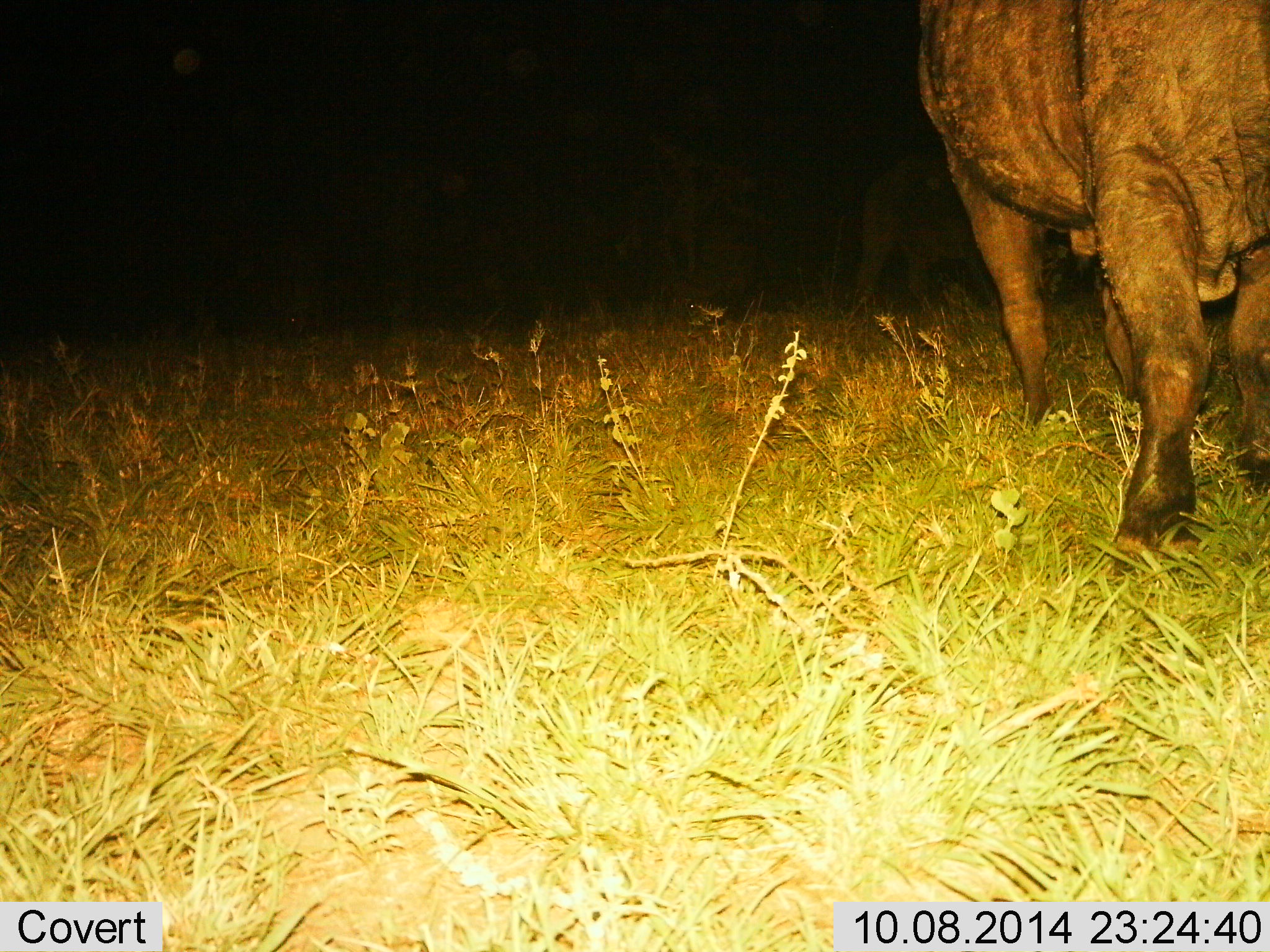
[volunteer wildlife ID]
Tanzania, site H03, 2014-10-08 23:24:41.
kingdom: Animalia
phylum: Chordata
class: Mammalia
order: Artiodactyla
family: Bovidae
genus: Syncerus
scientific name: Syncerus caffer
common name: cape buffalo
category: buffalo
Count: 2.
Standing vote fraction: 60%.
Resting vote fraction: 0%.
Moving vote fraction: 20%.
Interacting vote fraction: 0%.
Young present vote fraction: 0%.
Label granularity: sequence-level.